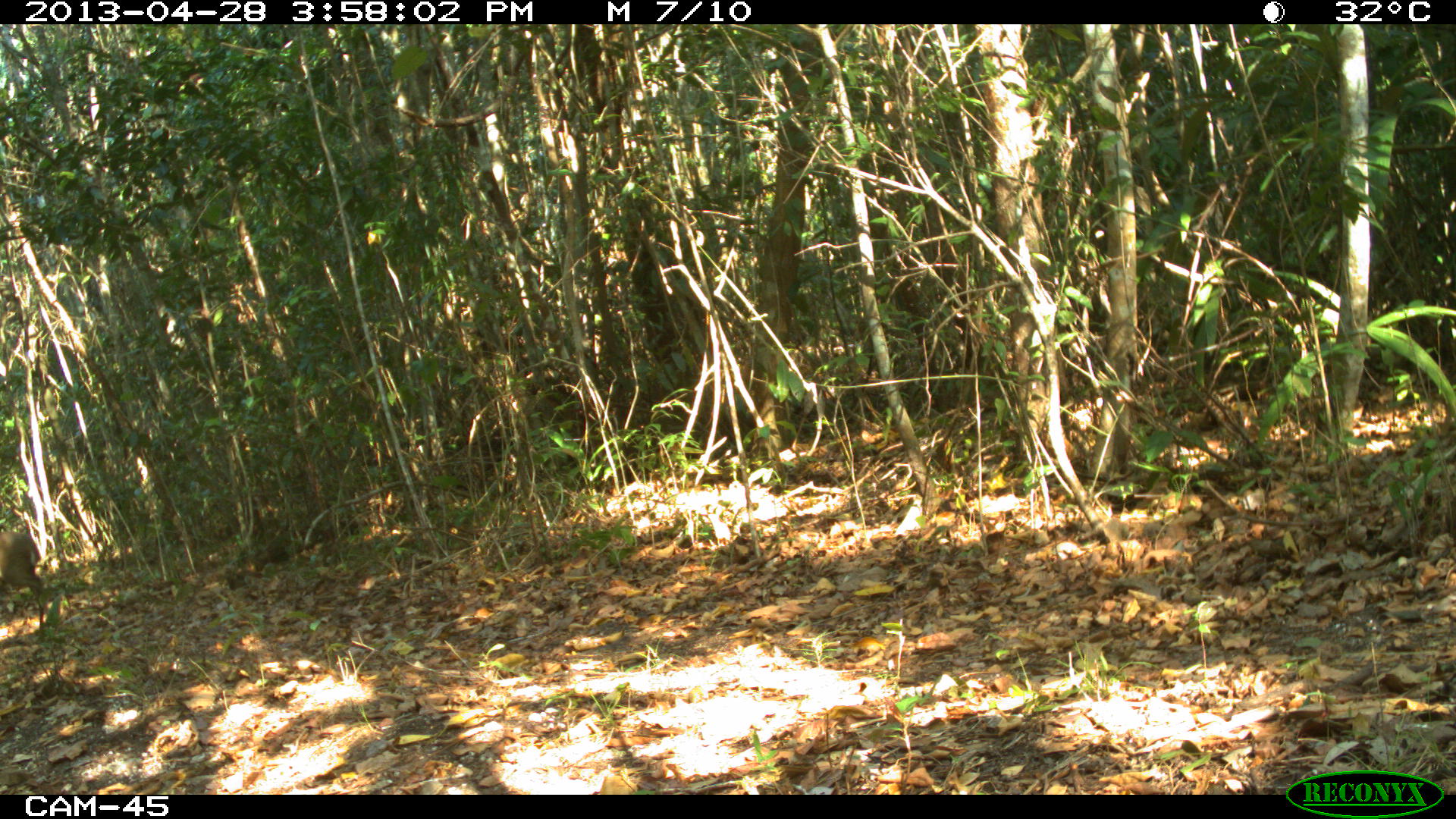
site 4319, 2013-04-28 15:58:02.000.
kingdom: Animalia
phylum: Chordata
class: Mammalia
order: Artiodactyla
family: Cervidae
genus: Odocoileus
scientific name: Odocoileus pandora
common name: yucatán brown brocket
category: mazama pandora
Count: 1.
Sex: male.